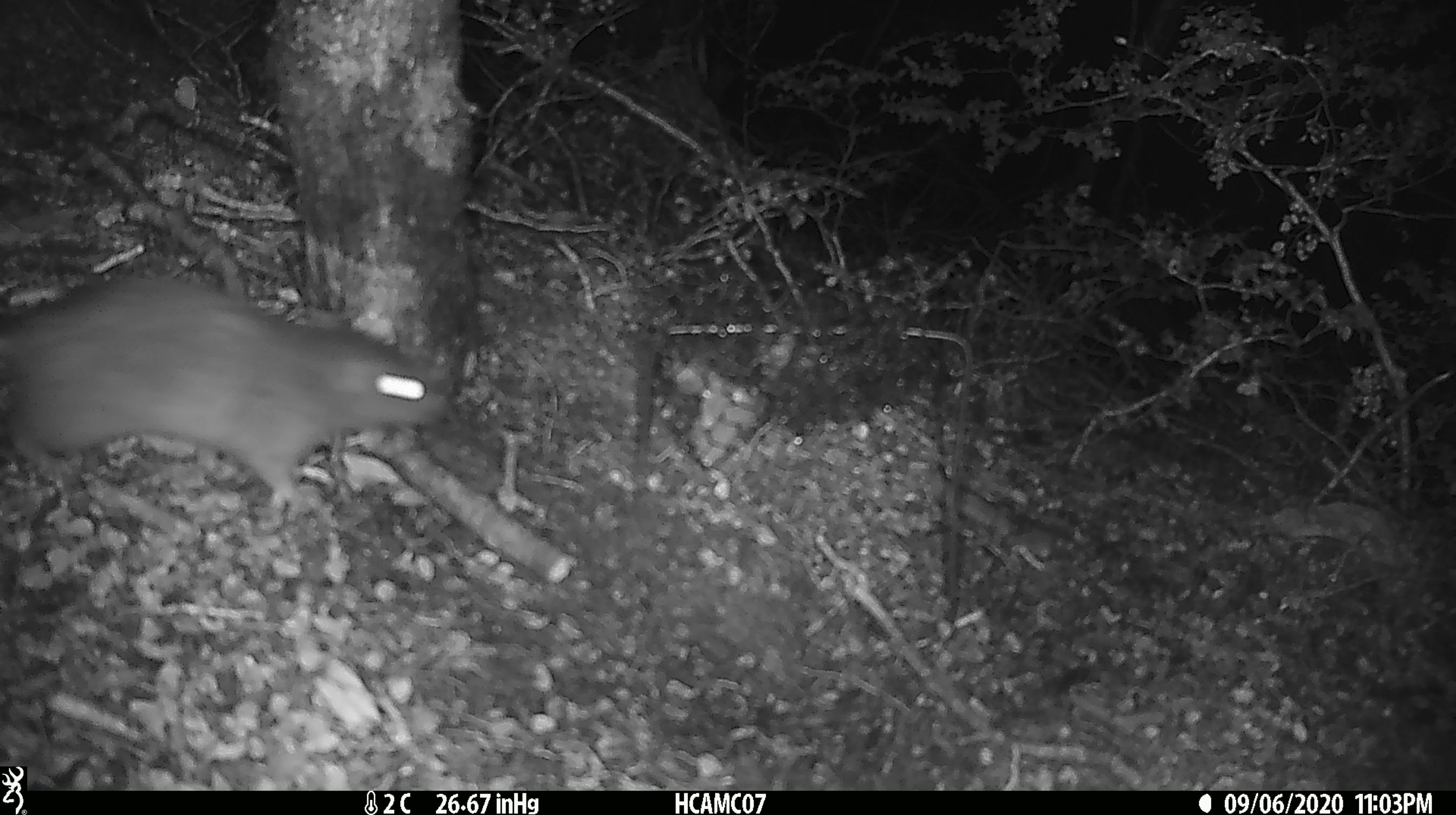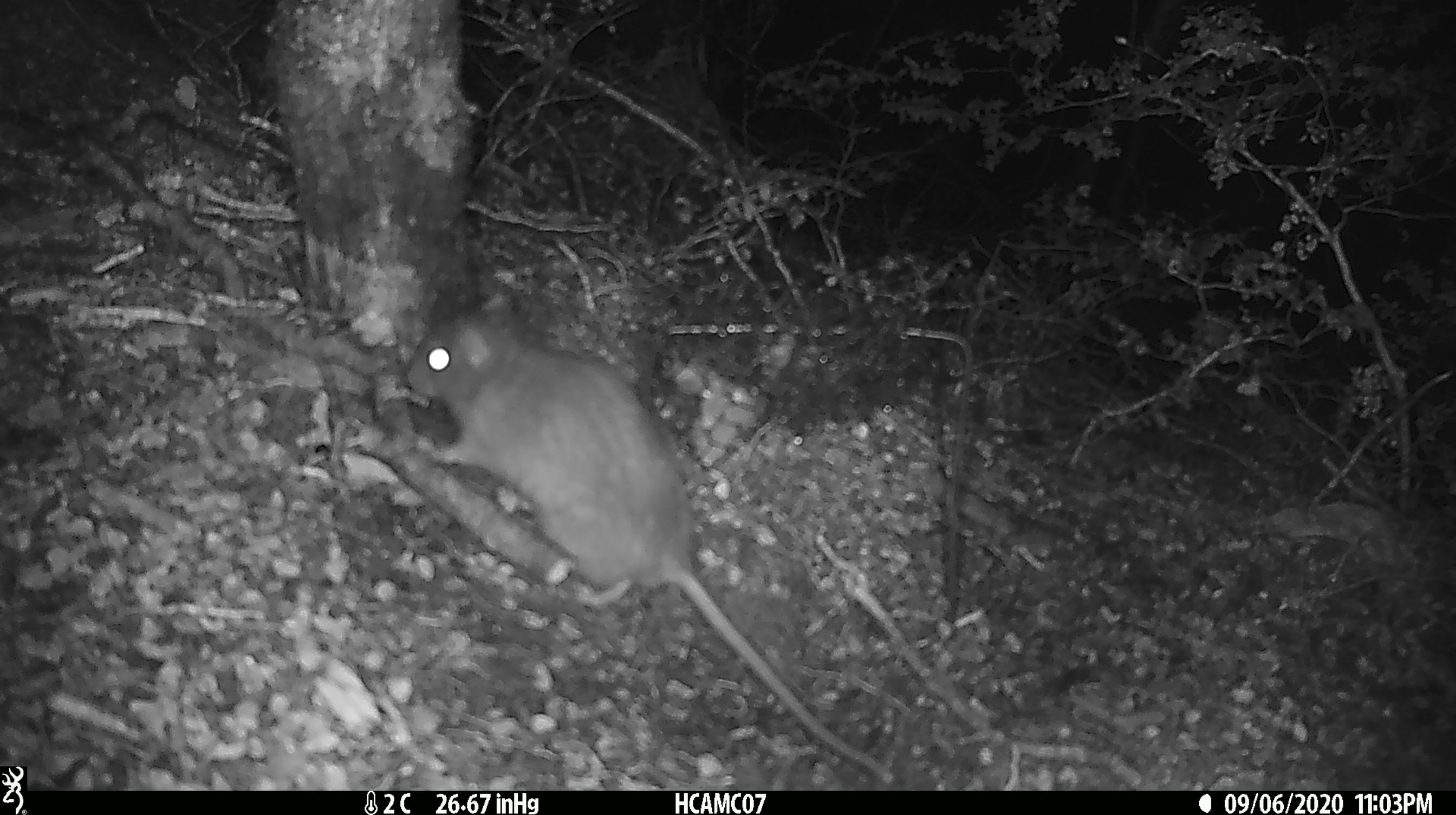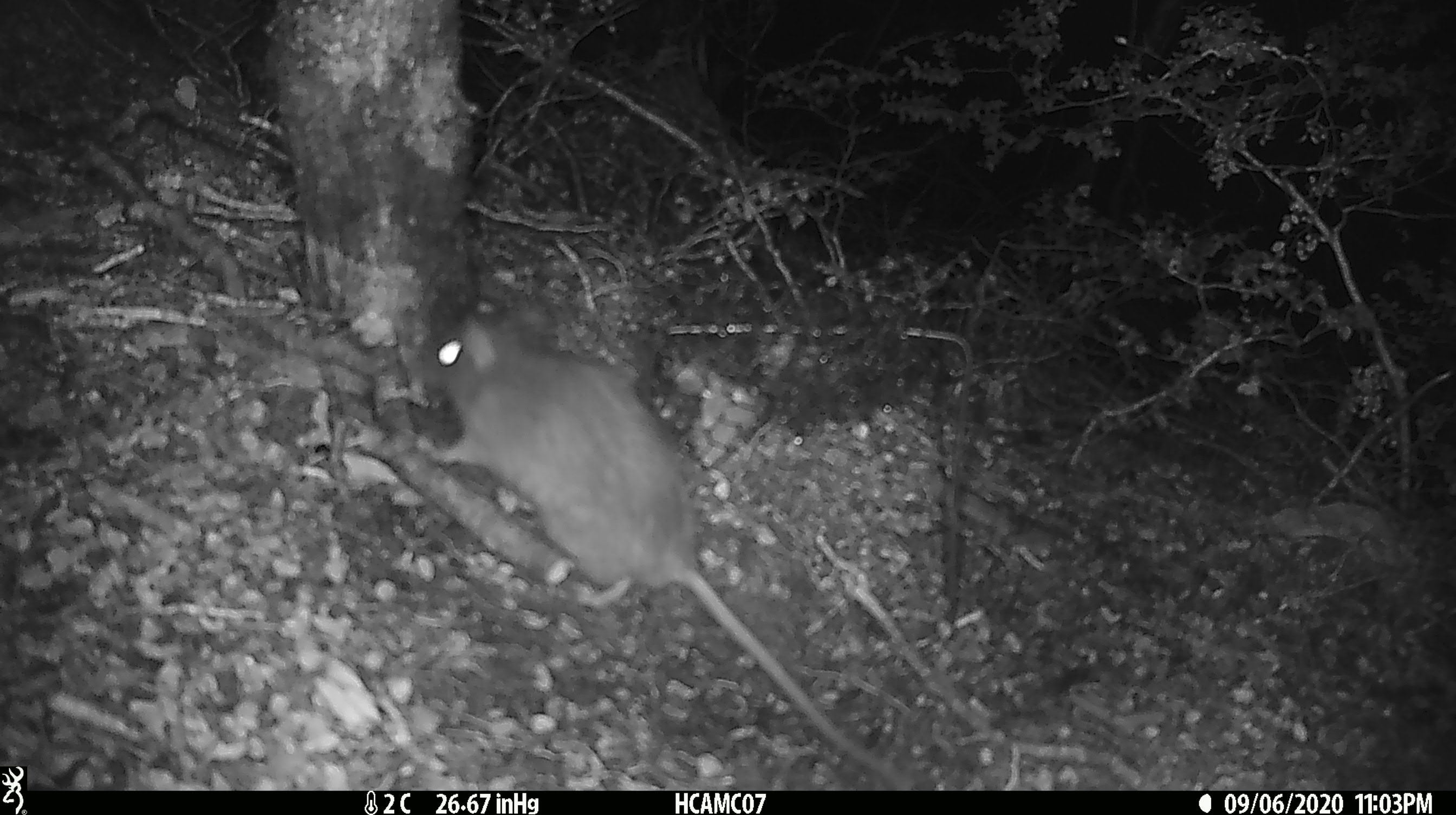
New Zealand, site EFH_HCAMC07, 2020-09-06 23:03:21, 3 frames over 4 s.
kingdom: Animalia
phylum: Chordata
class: Mammalia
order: Rodentia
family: Muridae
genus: Rattus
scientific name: Rattus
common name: rat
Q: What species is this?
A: Rat (Rattus).